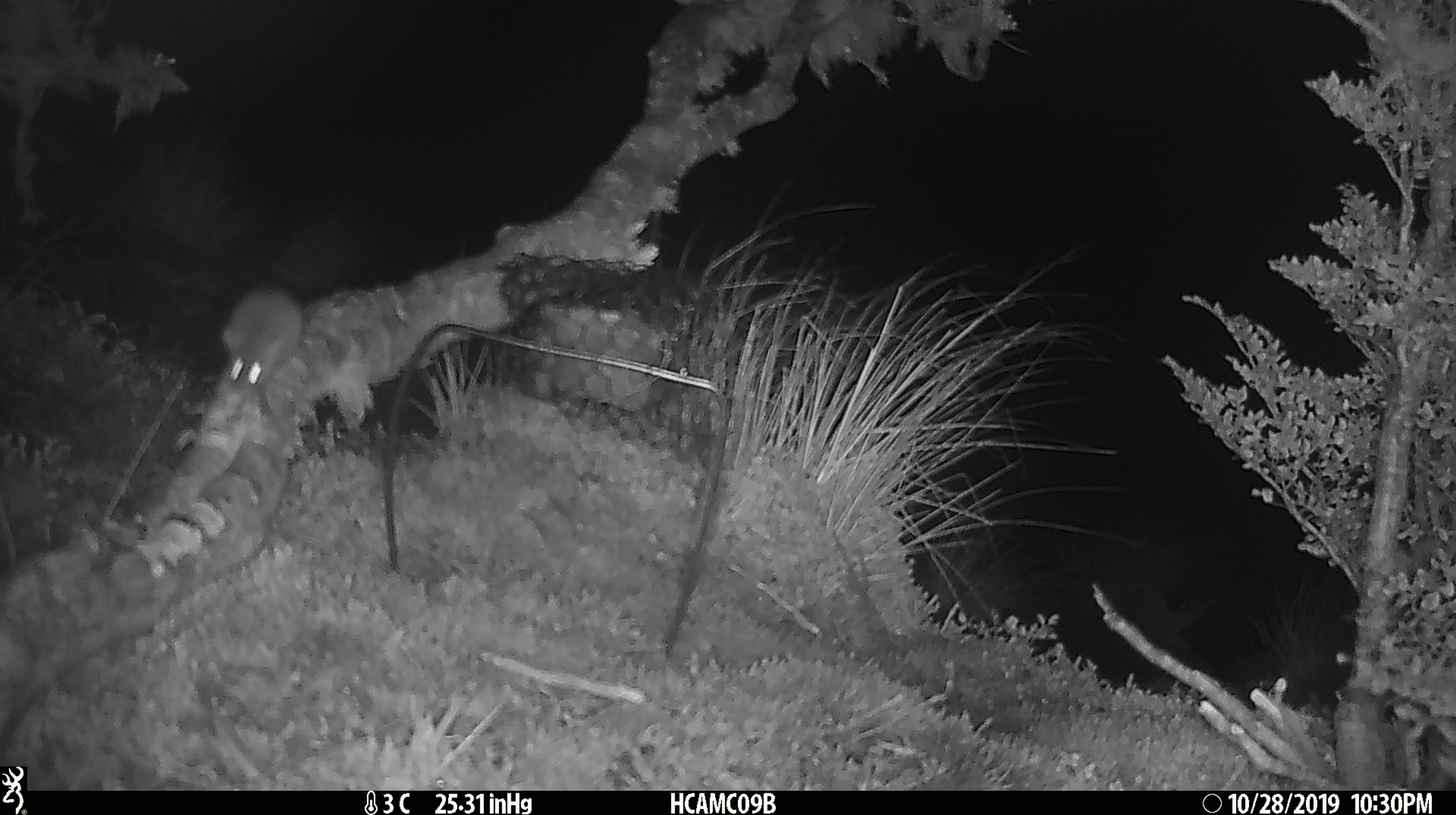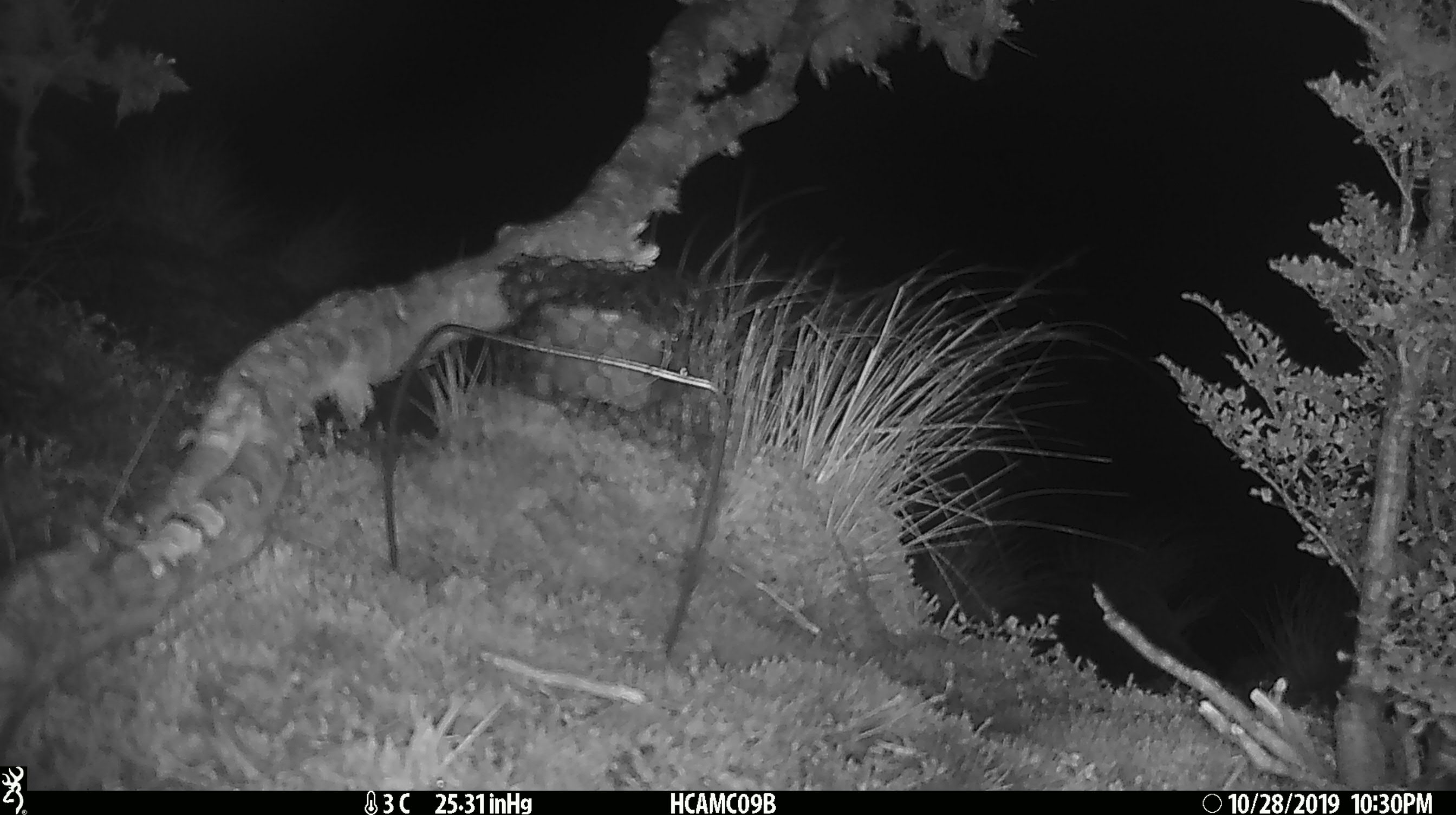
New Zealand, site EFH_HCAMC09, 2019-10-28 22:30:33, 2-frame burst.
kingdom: Animalia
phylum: Chordata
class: Mammalia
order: Rodentia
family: Muridae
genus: Mus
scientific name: Mus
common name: mouse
Mouse (Mus).